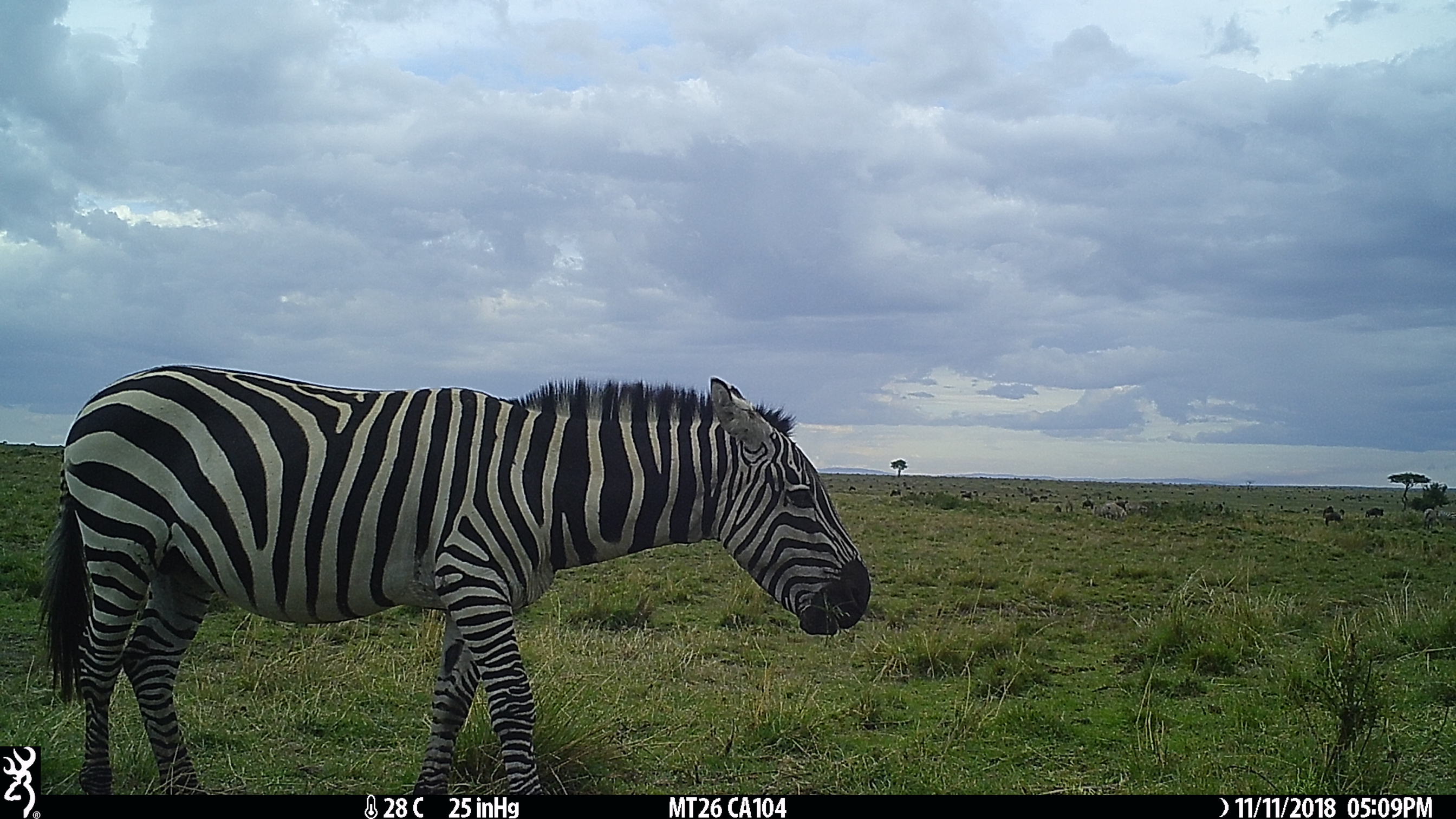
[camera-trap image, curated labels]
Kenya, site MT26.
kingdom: Animalia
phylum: Chordata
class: Mammalia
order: Perissodactyla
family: Equidae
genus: Equus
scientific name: Equus quagga burchellii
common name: burchell's zebra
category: zebra